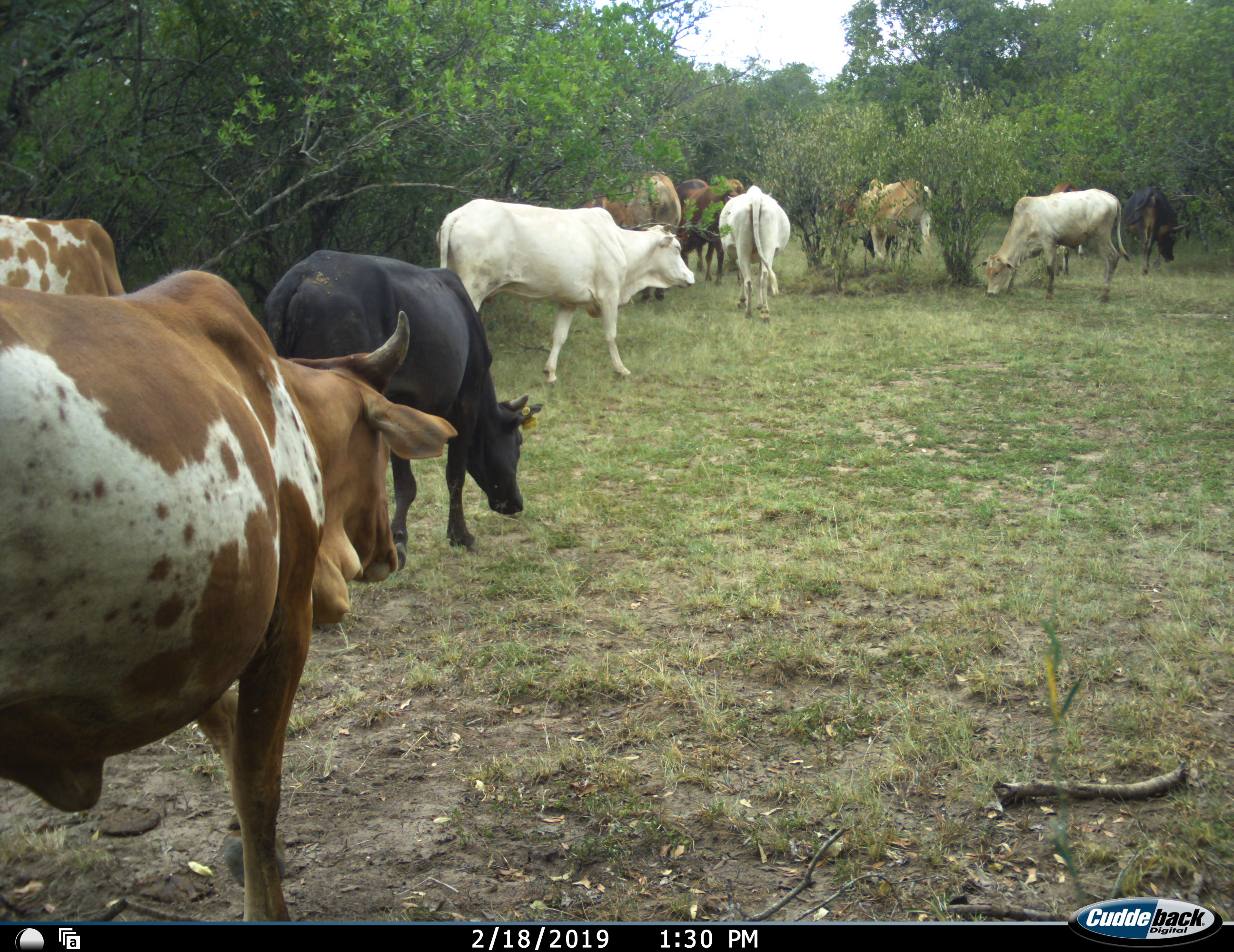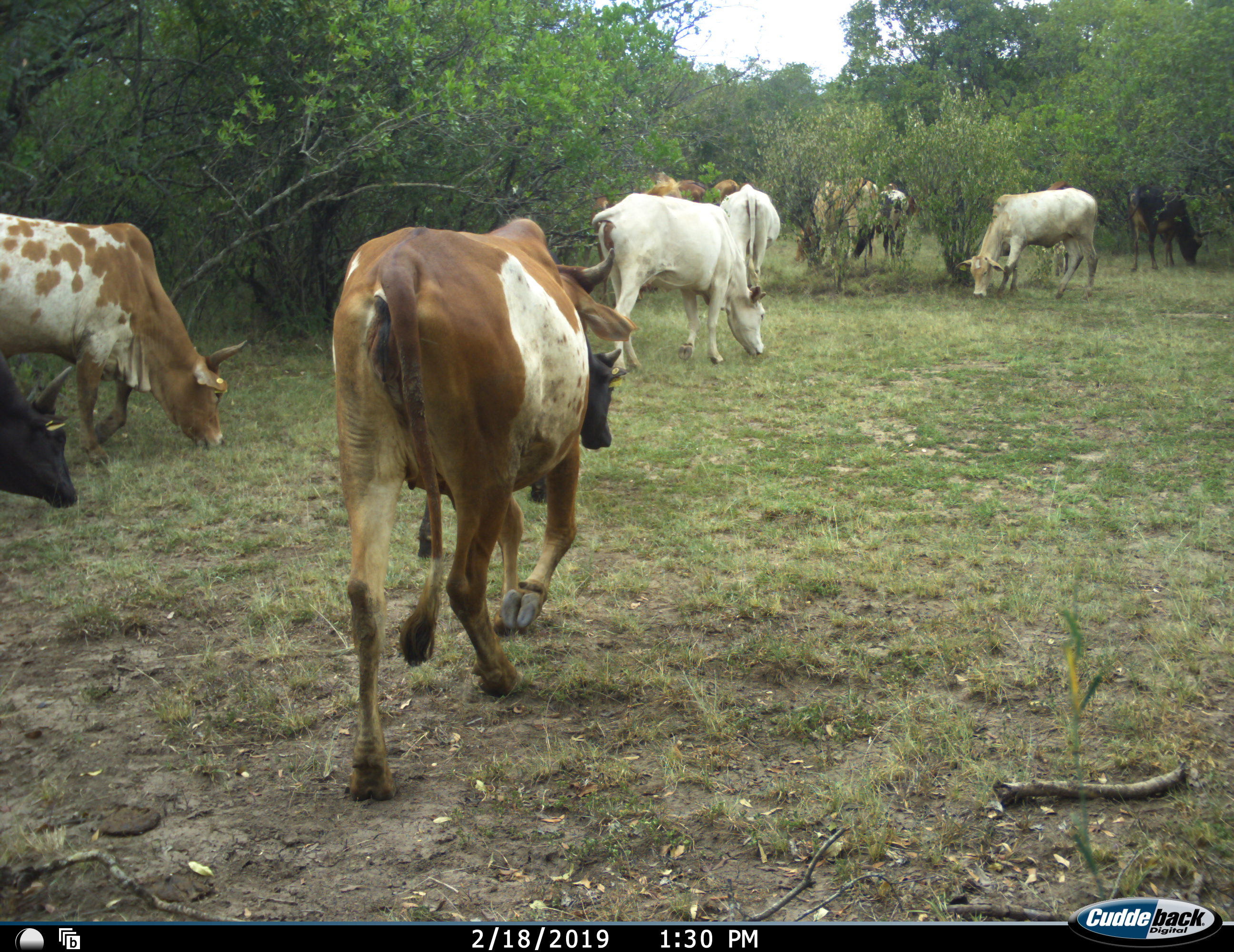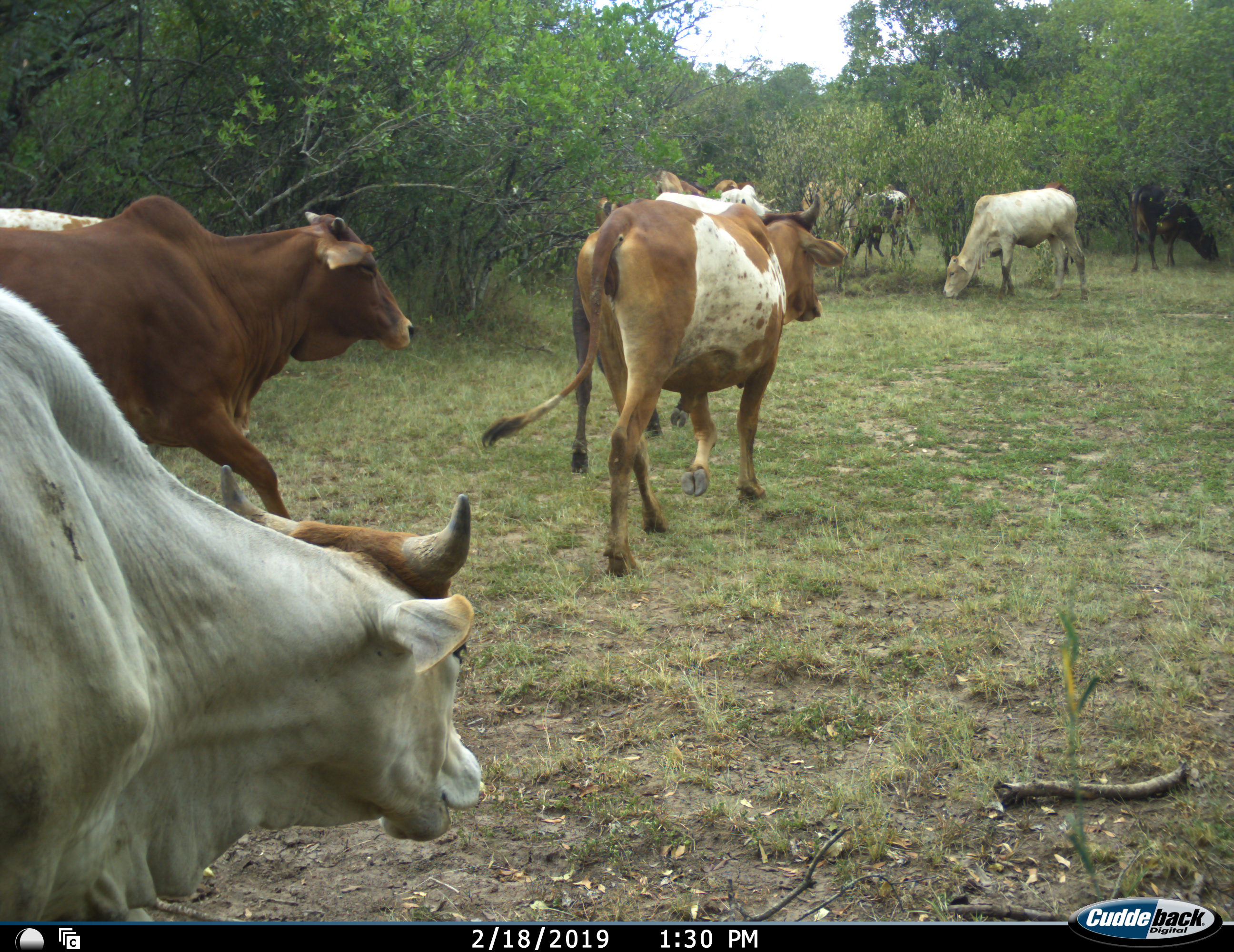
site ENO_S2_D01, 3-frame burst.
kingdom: Animalia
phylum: Chordata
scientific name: Vertebrata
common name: domestic animal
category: domesticanimal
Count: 11-50.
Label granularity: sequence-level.